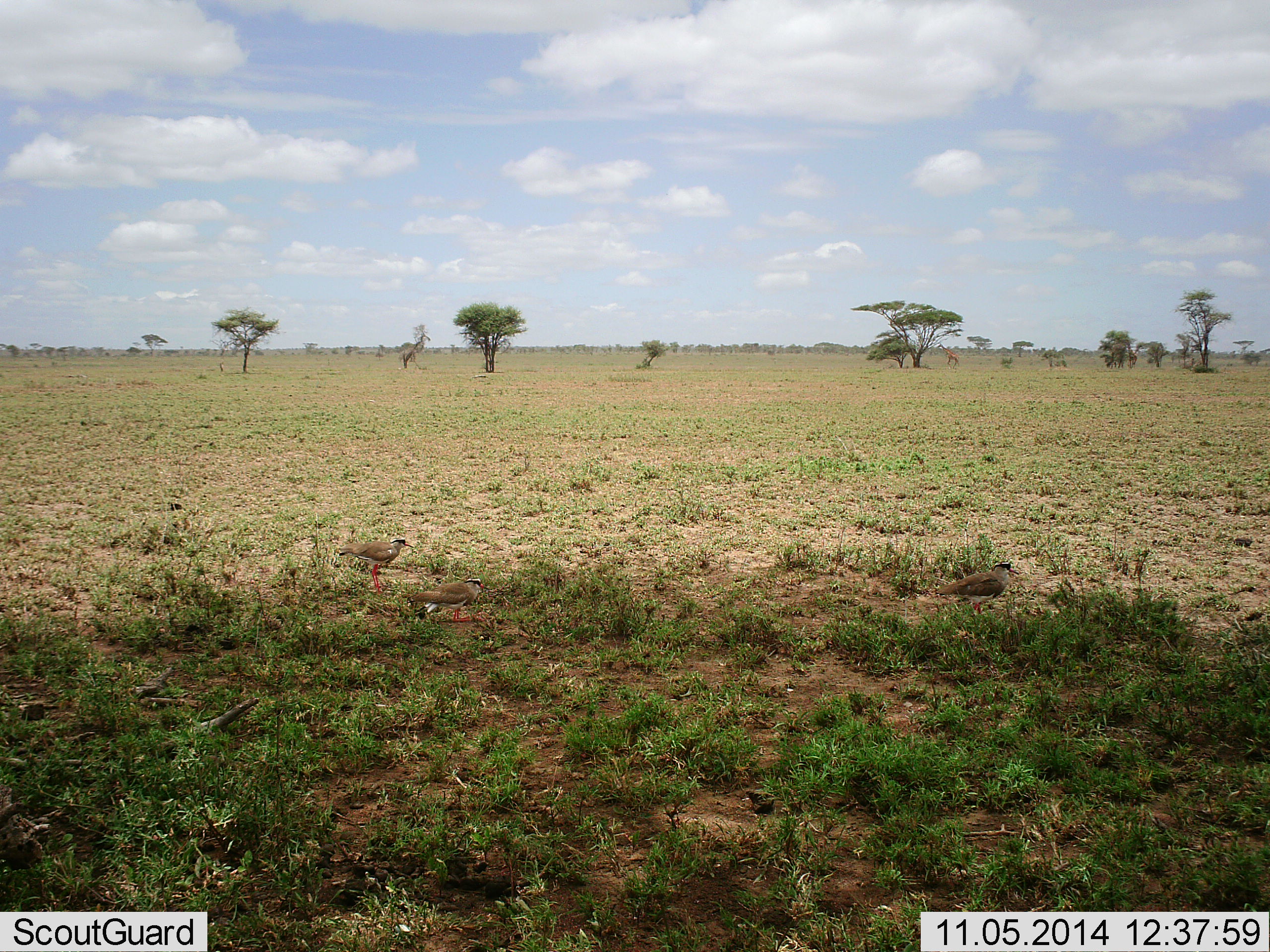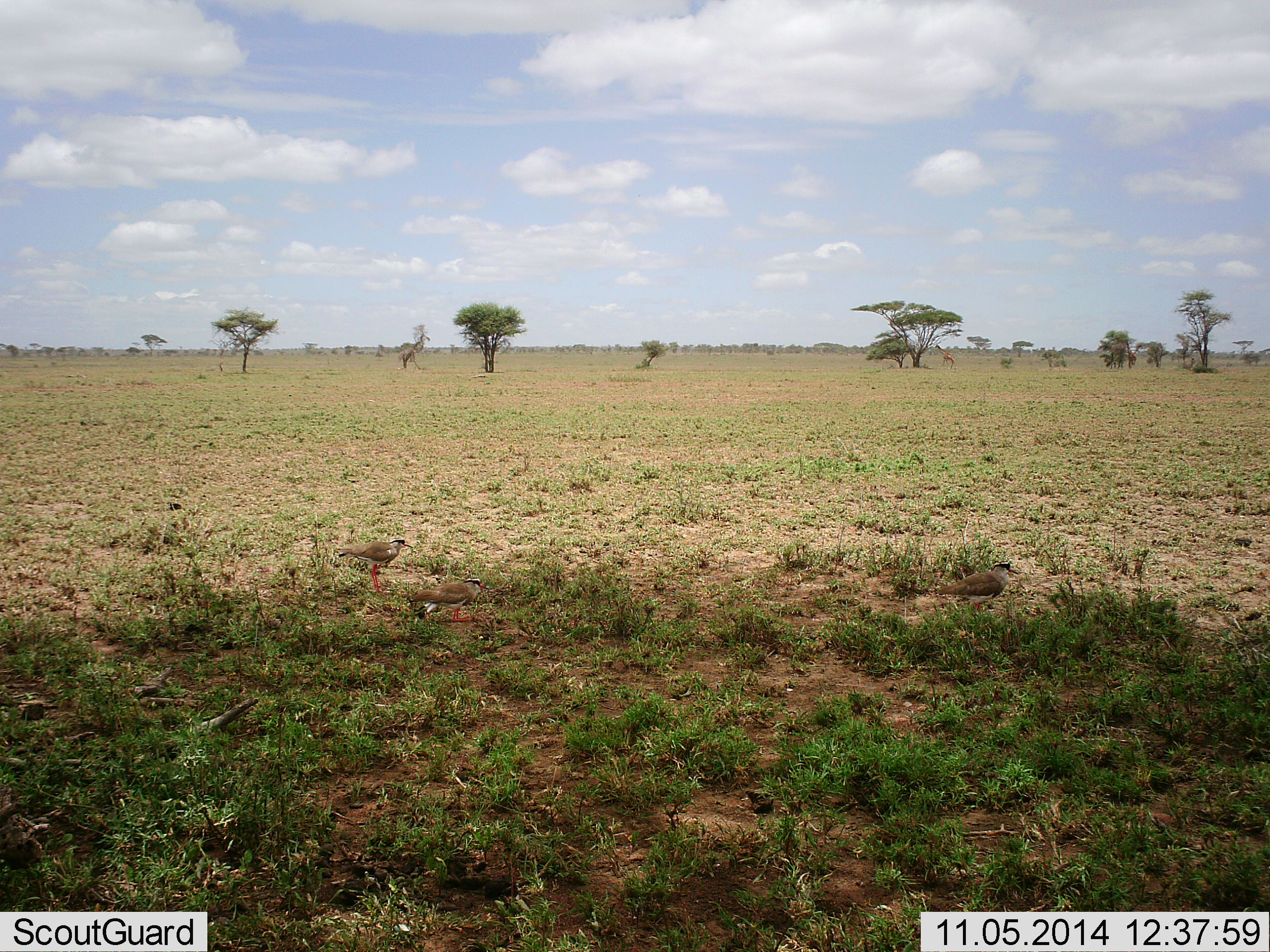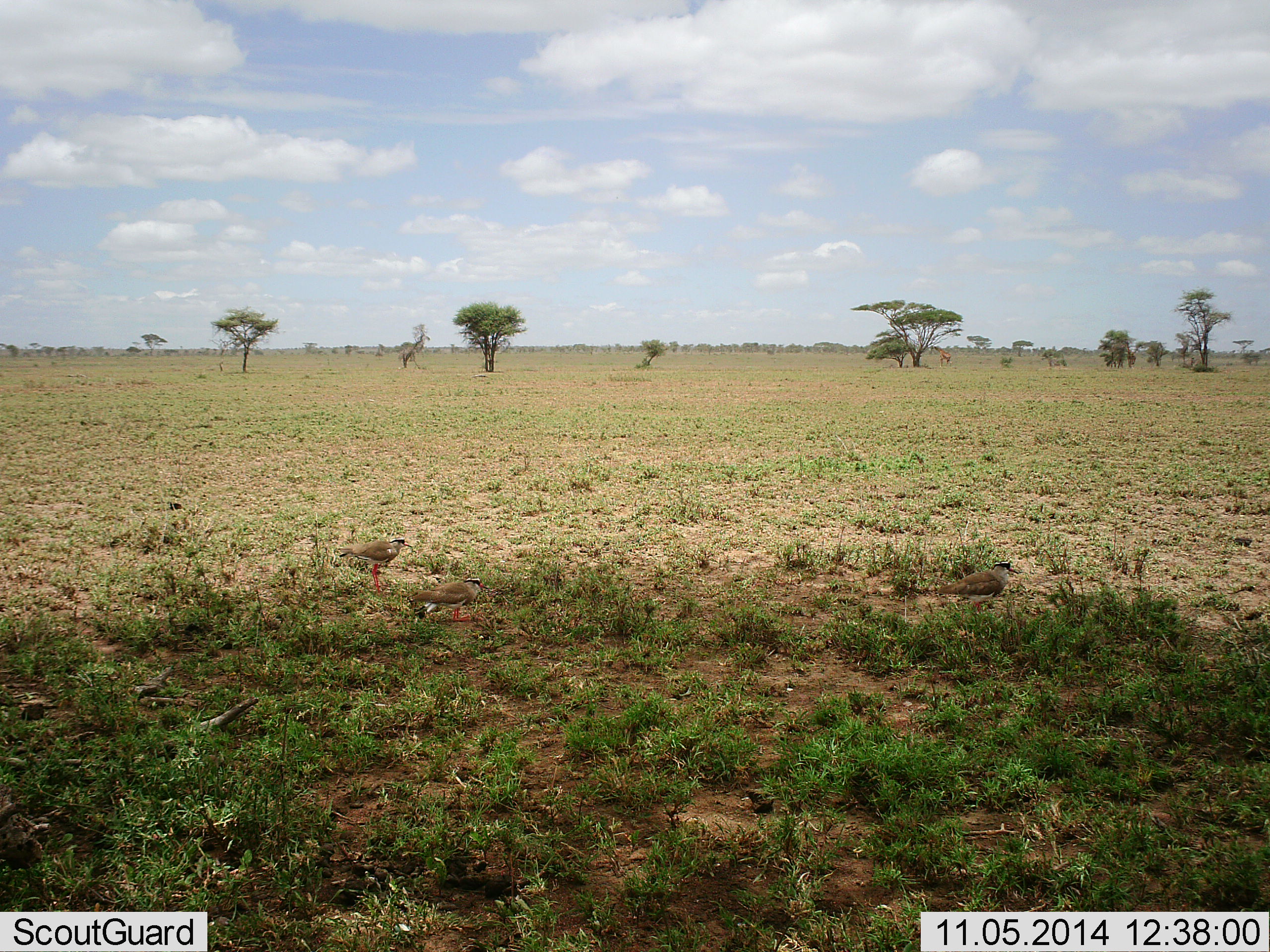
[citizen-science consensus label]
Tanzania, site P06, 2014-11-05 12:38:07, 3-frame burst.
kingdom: Animalia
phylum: Chordata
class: Aves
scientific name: Aves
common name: bird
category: otherbird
Otherbird (bird) (Aves), count 3. Behavior (volunteer vote fractions): standing 89%, resting 22%, moving 0%, interacting 0%. Young present (vote fraction): 0%. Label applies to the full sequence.